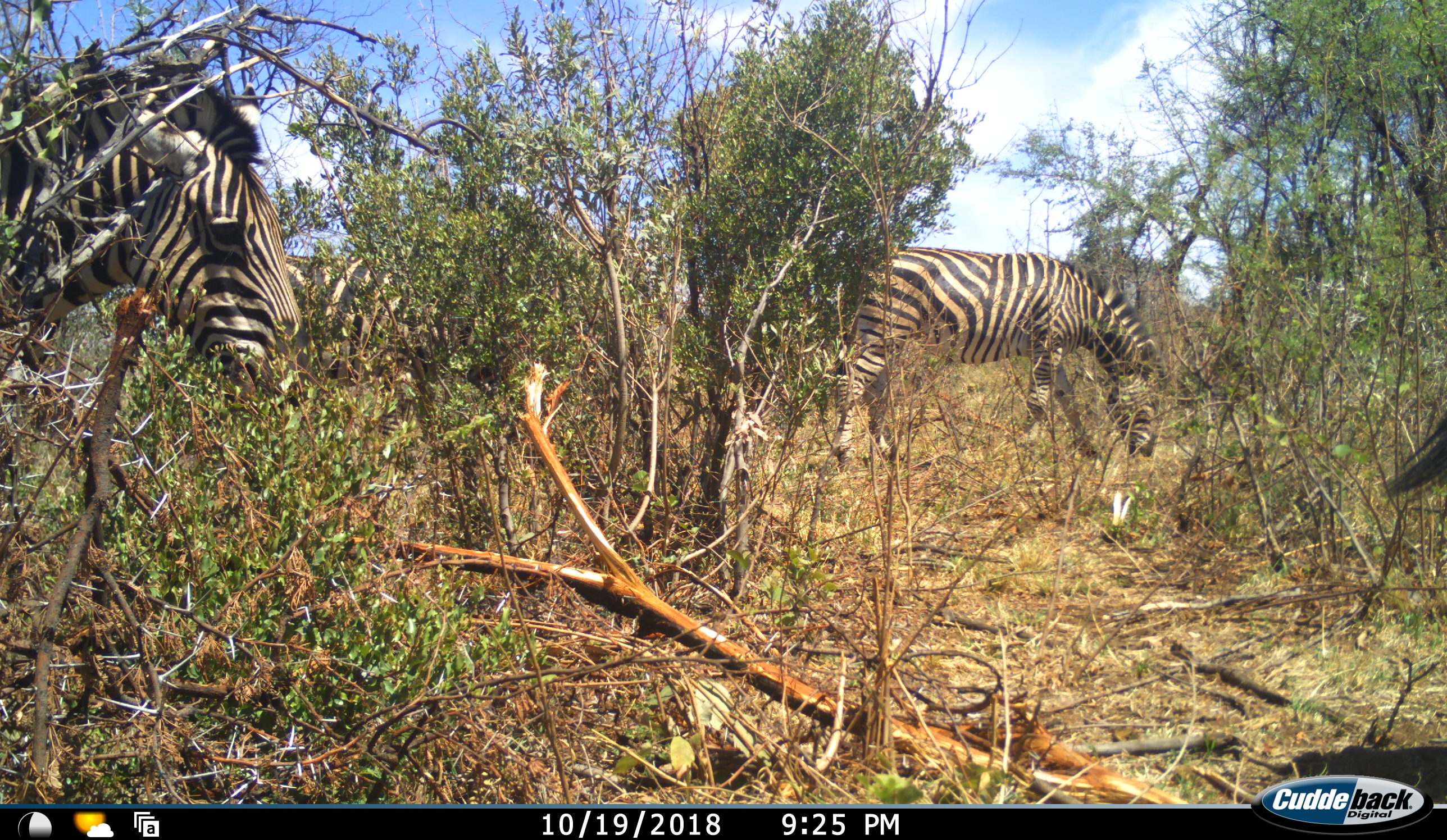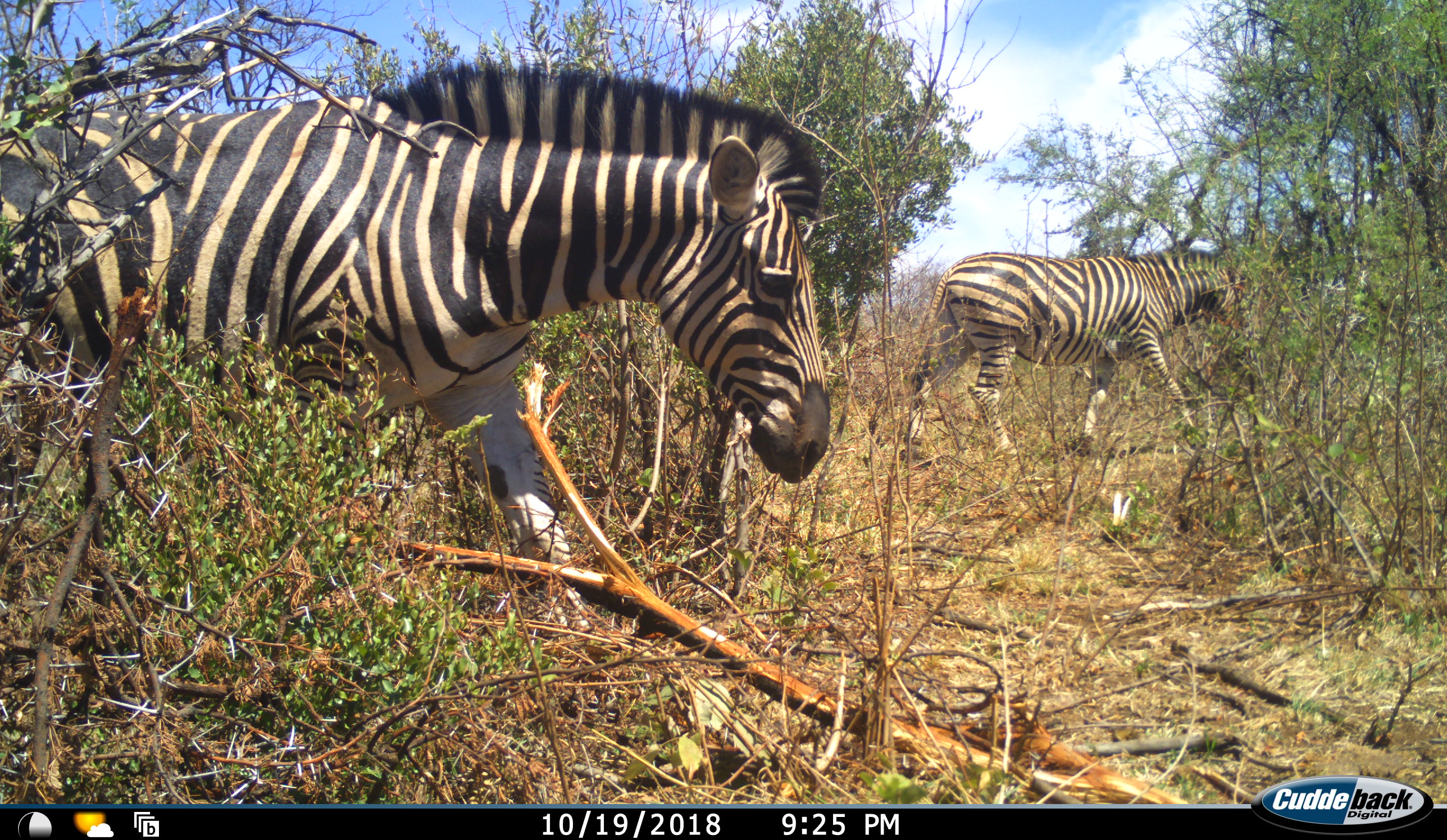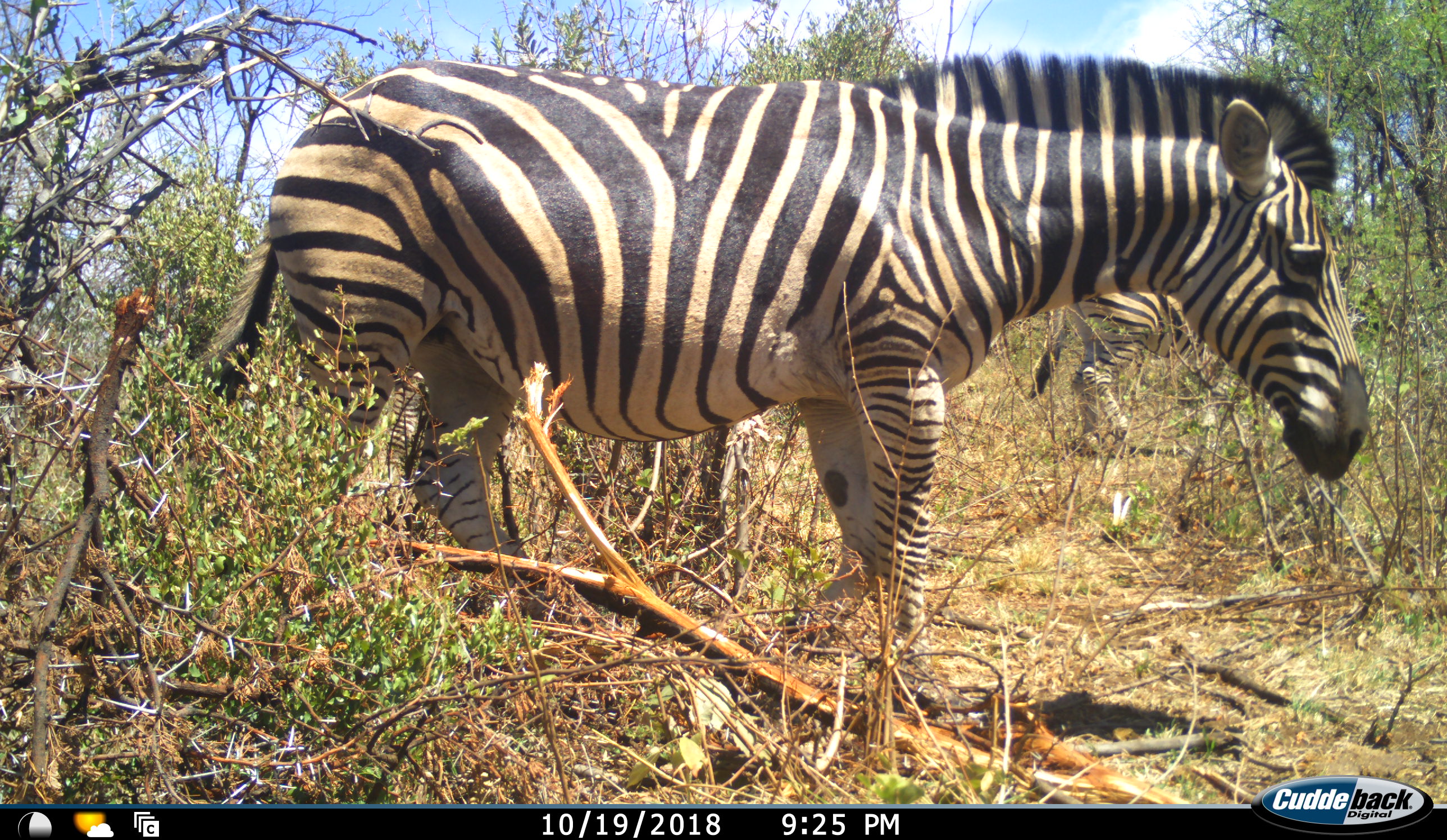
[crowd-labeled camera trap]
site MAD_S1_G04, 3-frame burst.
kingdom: Animalia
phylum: Chordata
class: Mammalia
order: Perissodactyla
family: Equidae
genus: Equus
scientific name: Equus quagga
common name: plains zebra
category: zebraplains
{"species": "zebraplains (plains zebra) (Equus quagga)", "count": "3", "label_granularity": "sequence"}